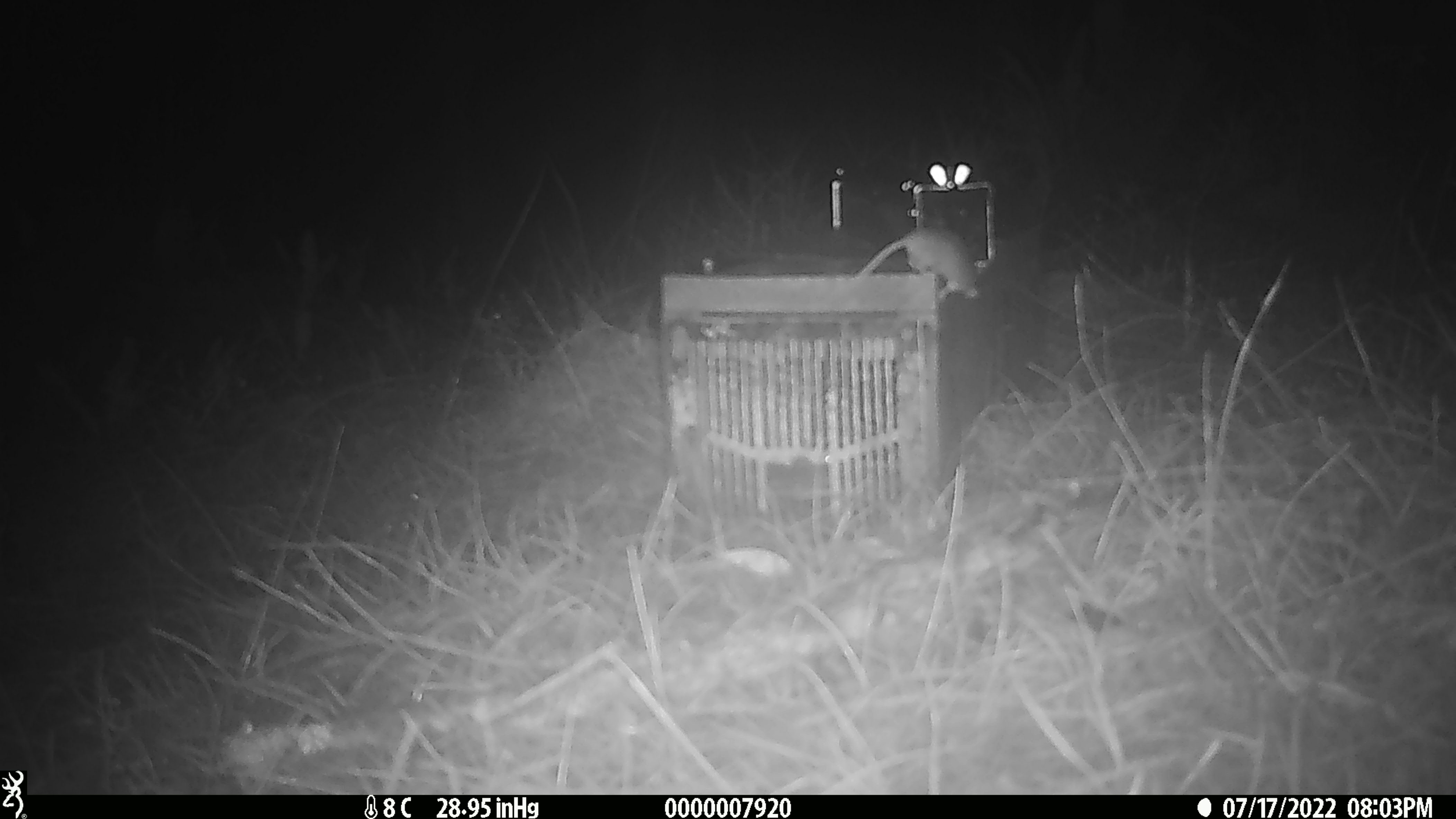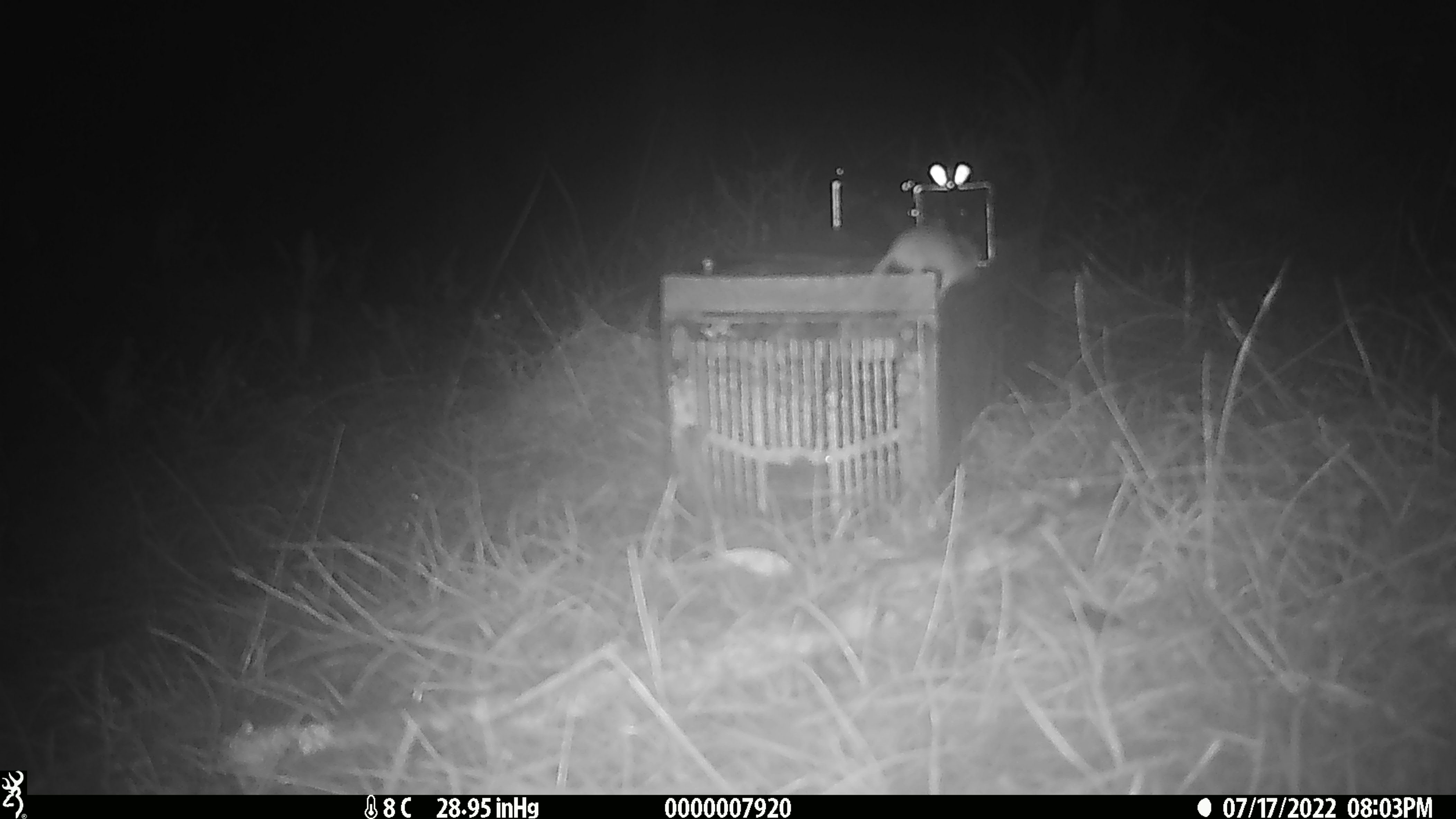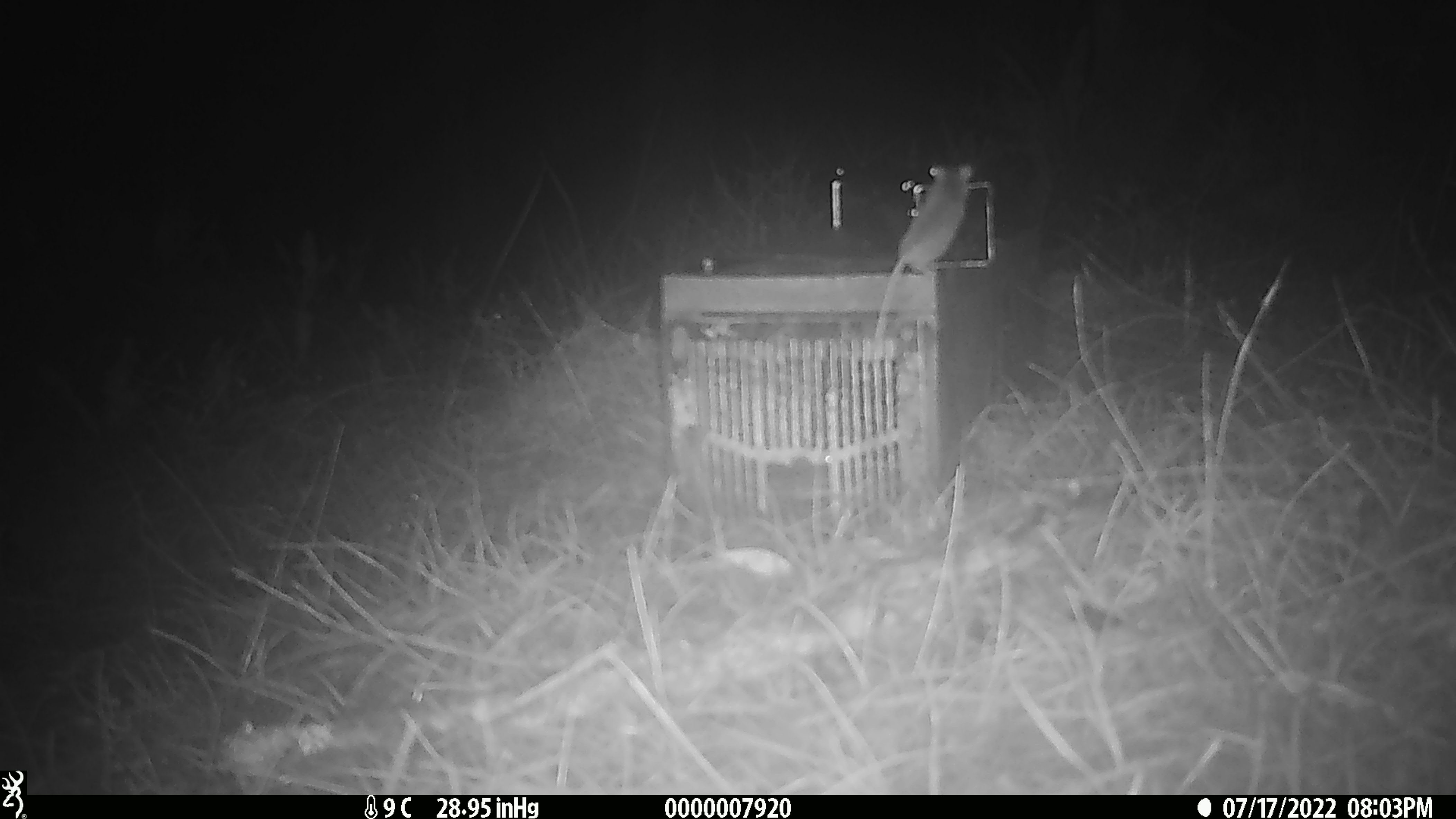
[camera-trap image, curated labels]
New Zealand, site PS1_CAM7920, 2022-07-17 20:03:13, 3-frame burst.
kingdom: Animalia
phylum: Chordata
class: Mammalia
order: Rodentia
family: Muridae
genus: Mus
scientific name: Mus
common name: mouse